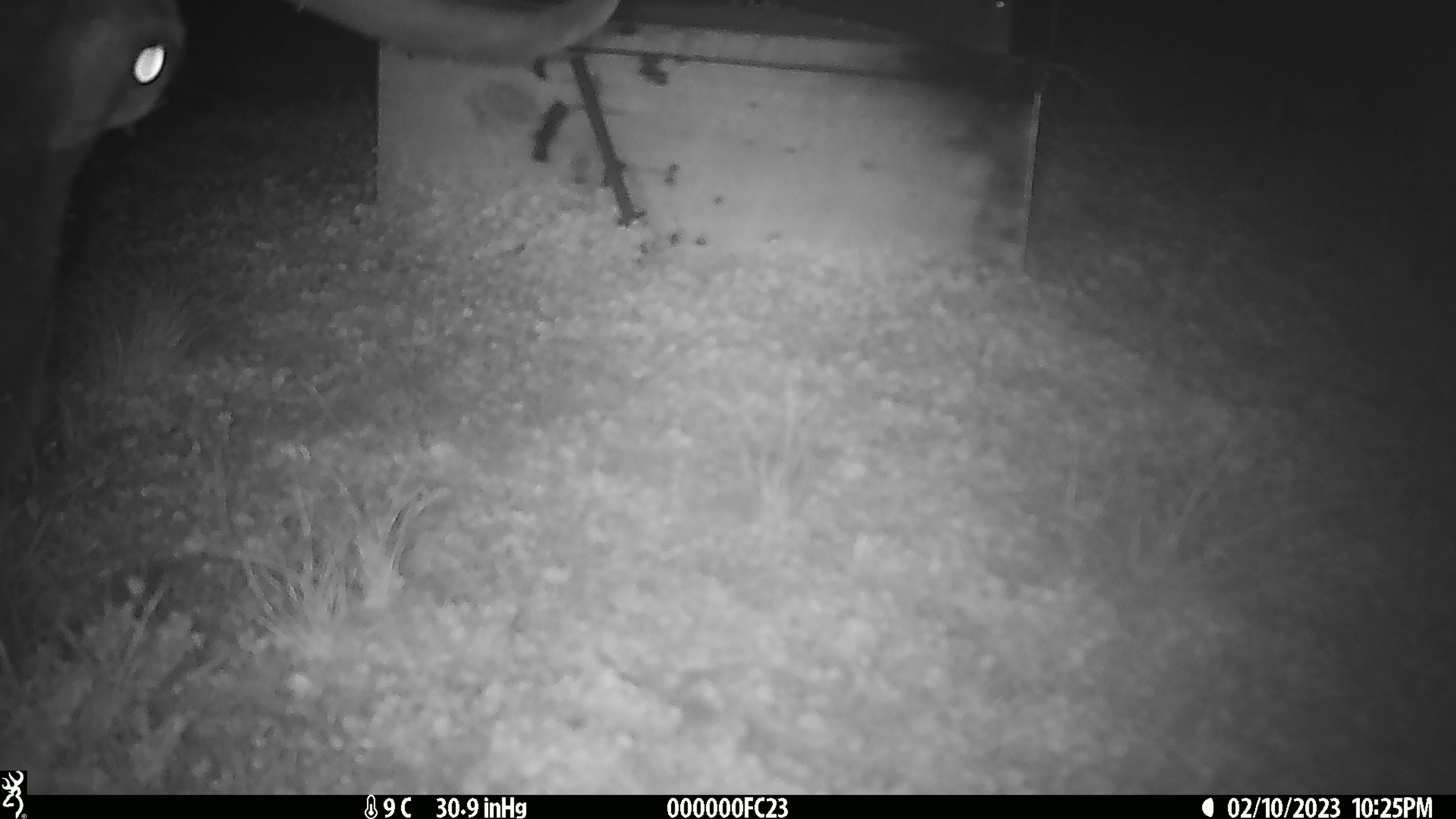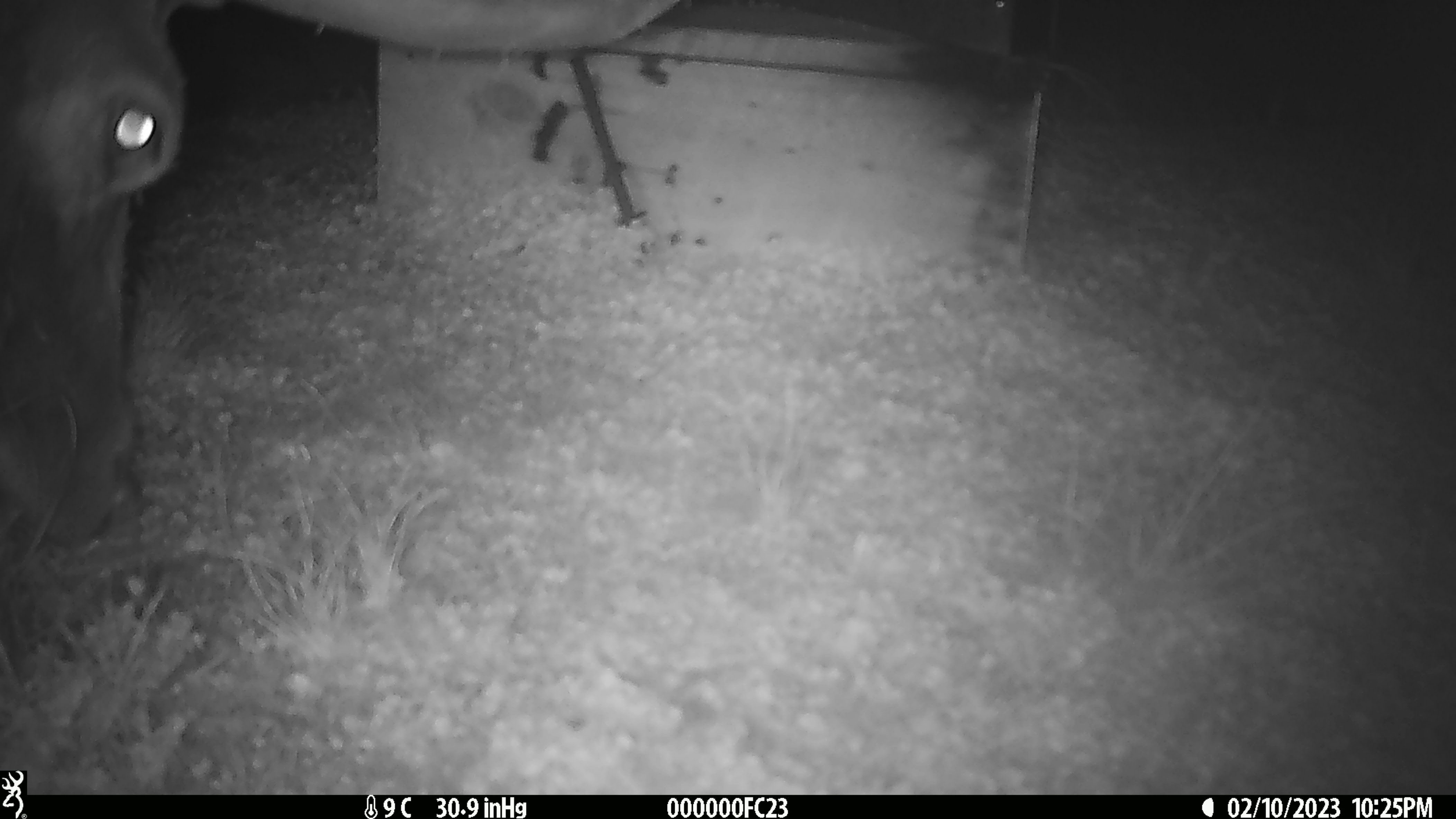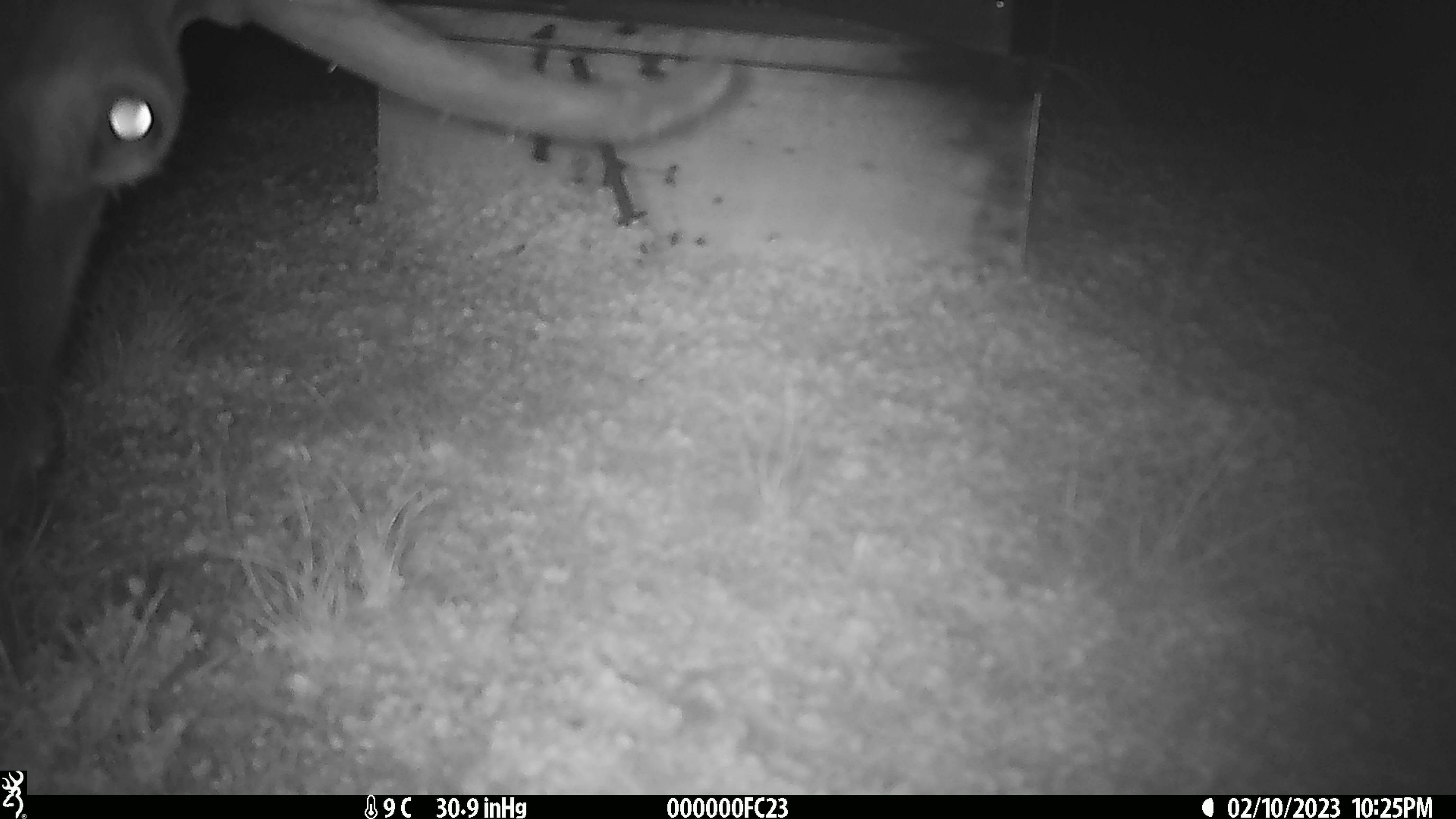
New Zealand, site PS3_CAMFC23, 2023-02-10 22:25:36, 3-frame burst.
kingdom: Animalia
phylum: Chordata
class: Mammalia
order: Artiodactyla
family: Cervidae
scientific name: Cervidae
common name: deer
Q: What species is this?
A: Deer (Cervidae).